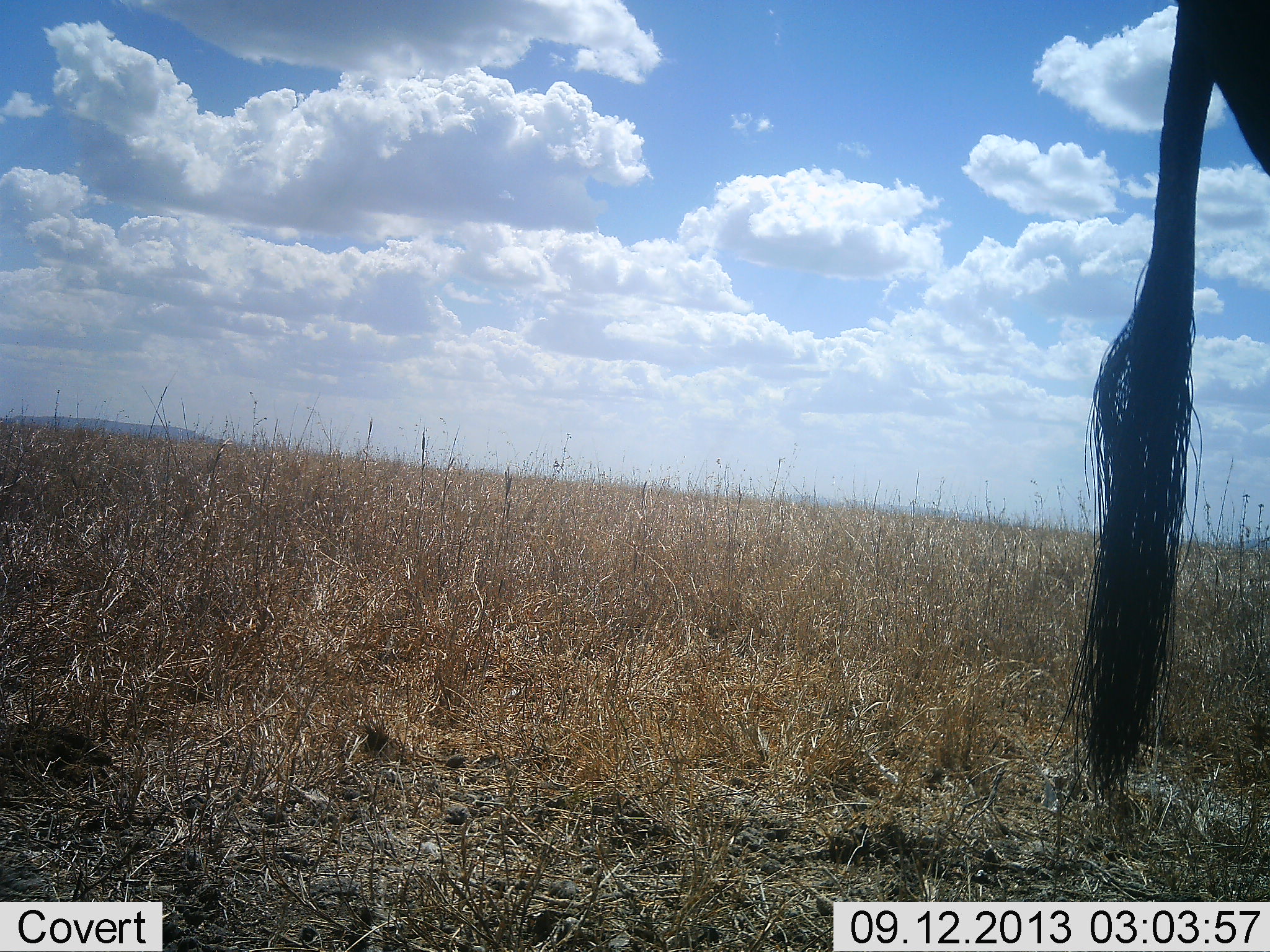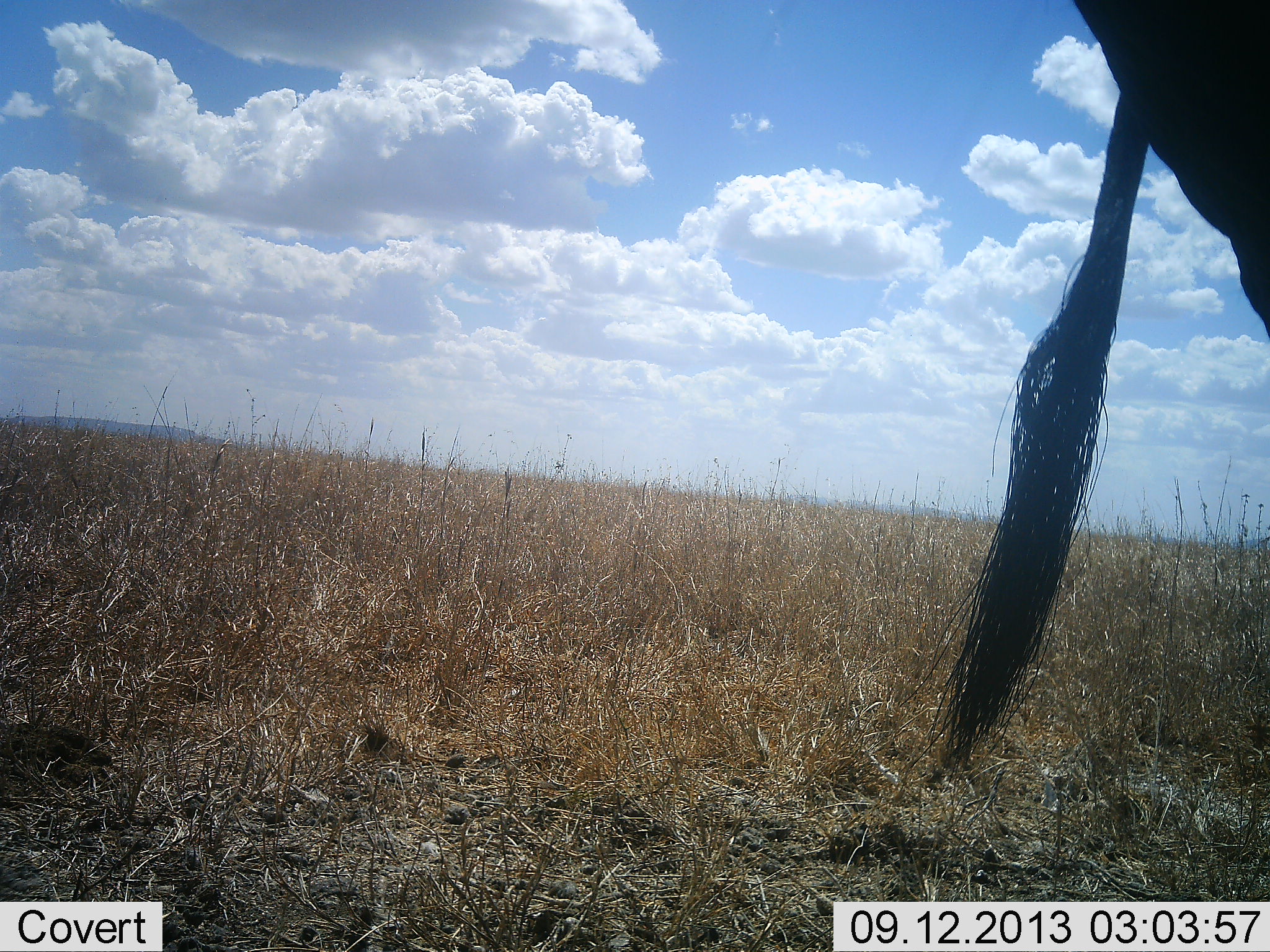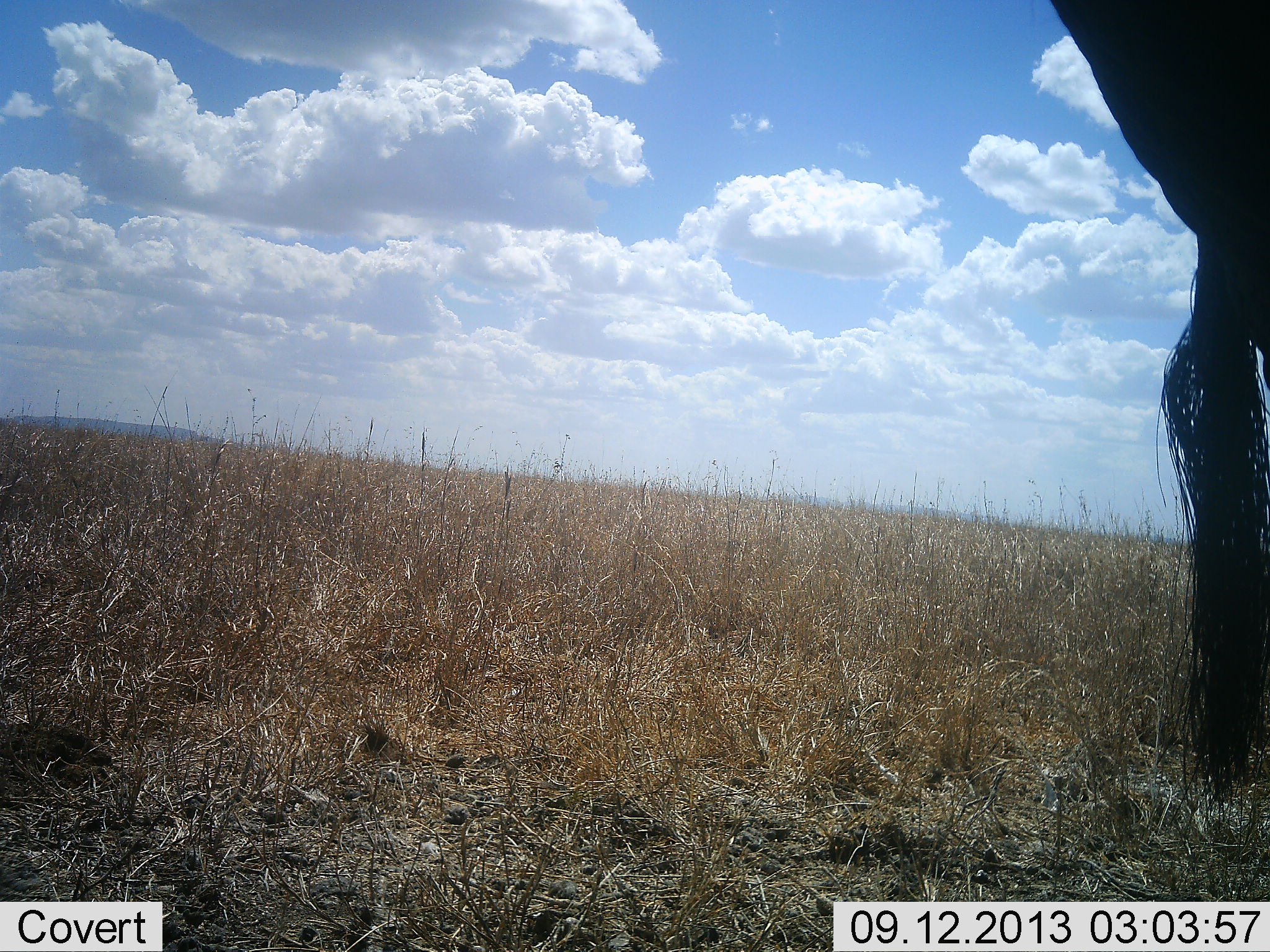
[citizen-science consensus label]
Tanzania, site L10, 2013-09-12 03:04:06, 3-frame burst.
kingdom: Animalia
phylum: Chordata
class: Mammalia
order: Artiodactyla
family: Bovidae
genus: Connochaetes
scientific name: Connochaetes taurinus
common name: blue wildebeest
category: wildebeest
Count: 1.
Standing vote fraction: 60%.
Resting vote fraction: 0%.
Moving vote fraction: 40%.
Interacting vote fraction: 0%.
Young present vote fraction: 0%.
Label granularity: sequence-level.